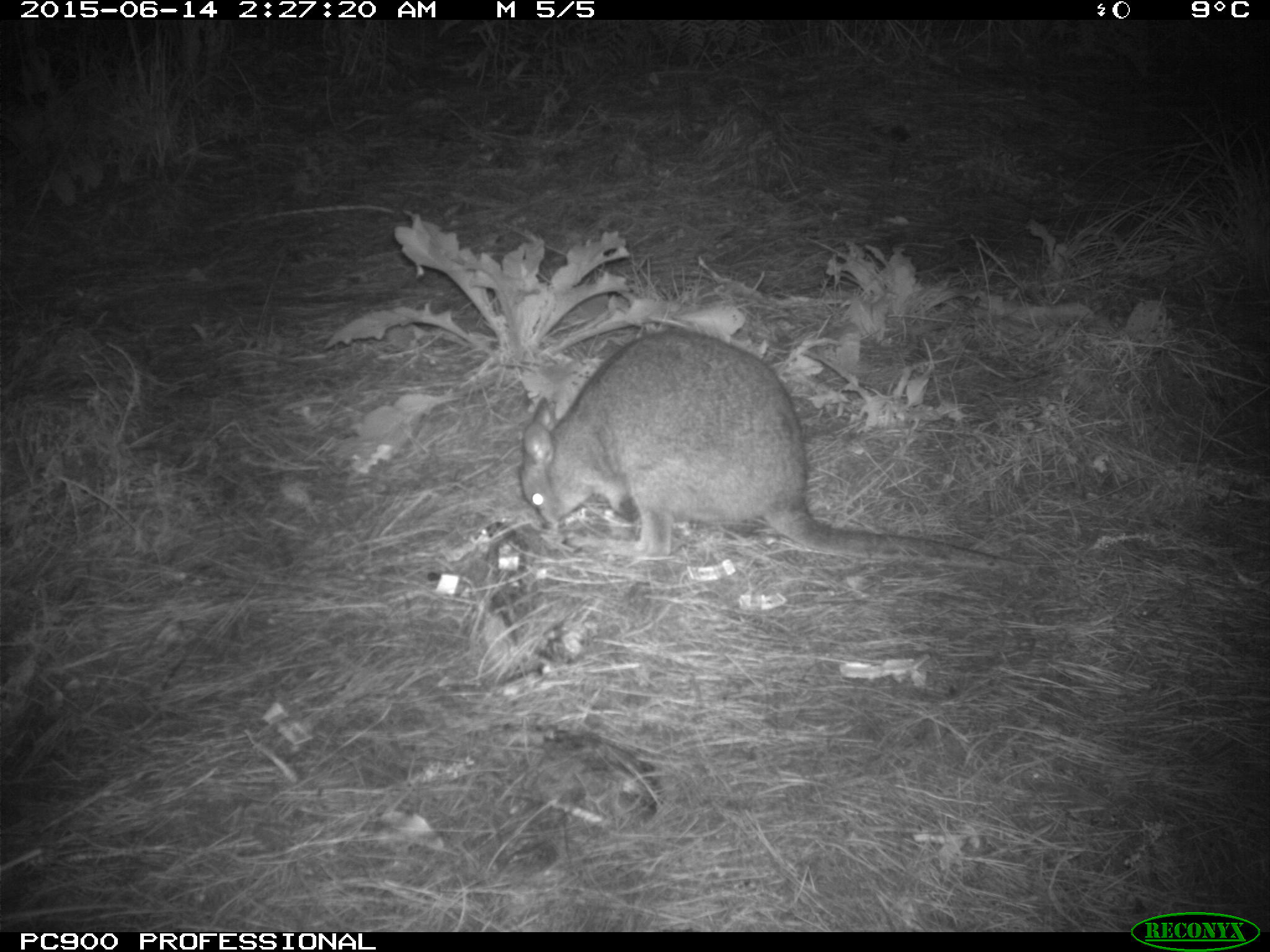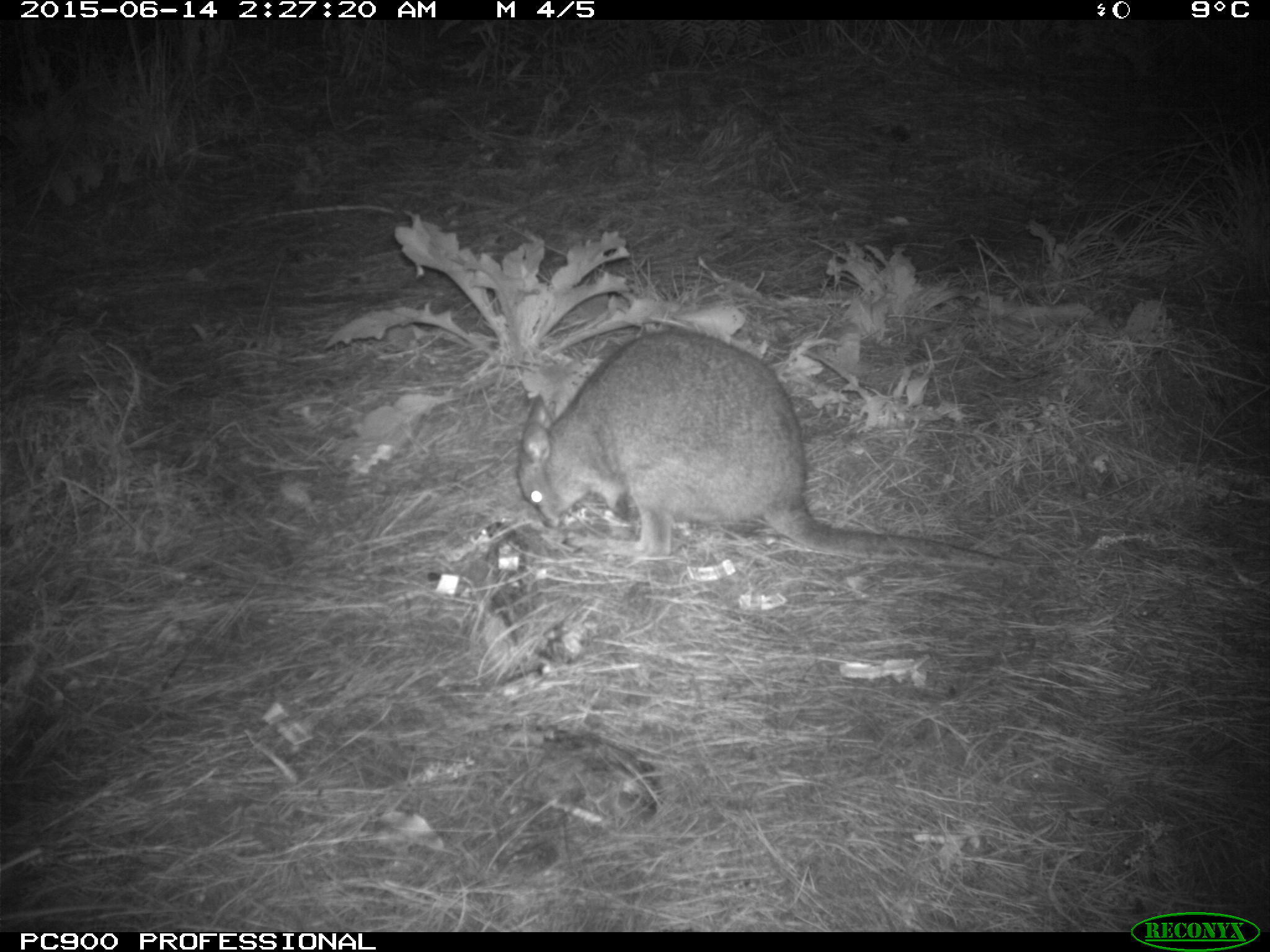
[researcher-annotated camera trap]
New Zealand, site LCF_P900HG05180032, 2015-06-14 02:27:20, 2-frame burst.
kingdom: Animalia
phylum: Chordata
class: Mammalia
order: Diprotodontia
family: Macropodidae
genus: Notamacropus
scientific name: Notamacropus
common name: wallaby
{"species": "wallaby (Notamacropus)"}